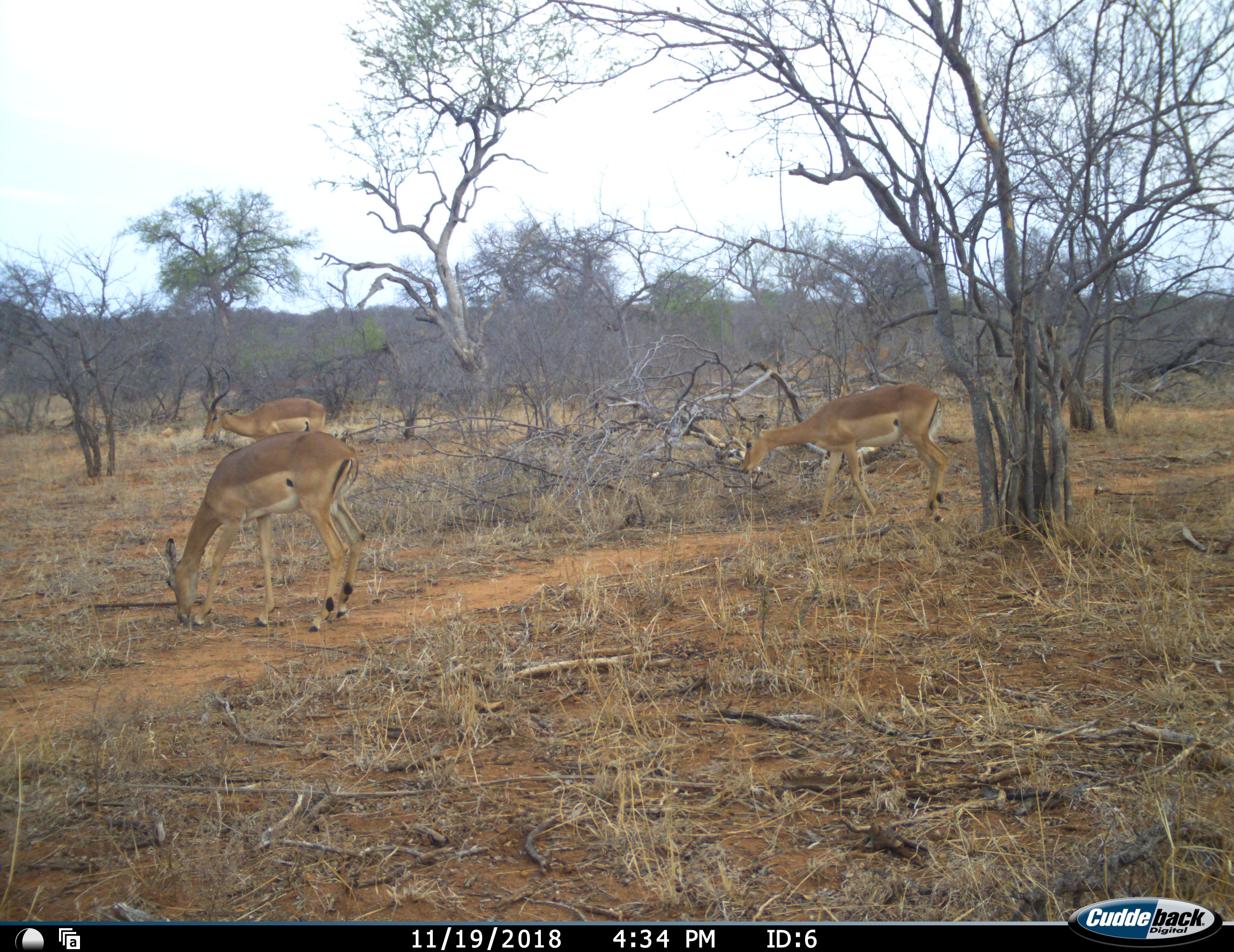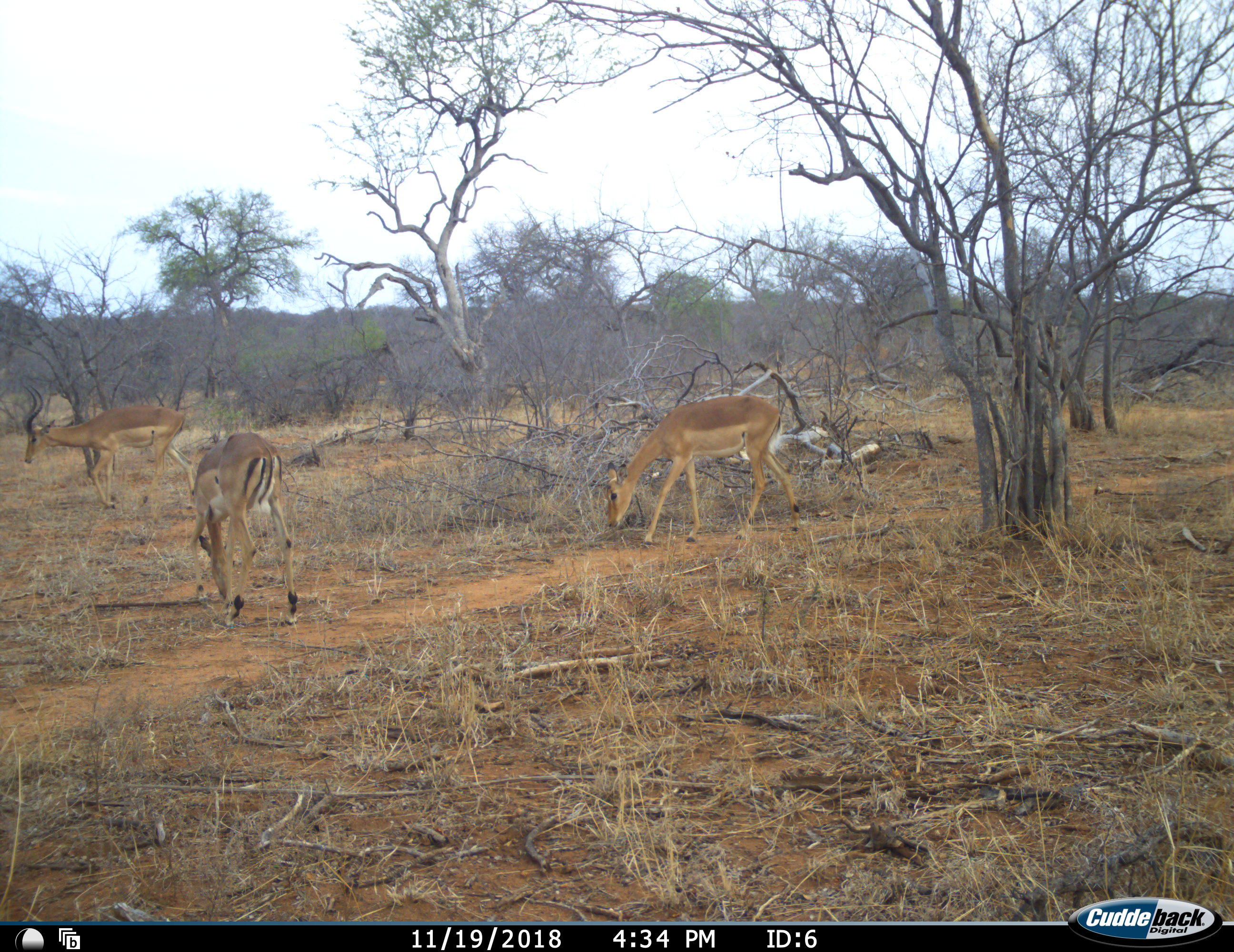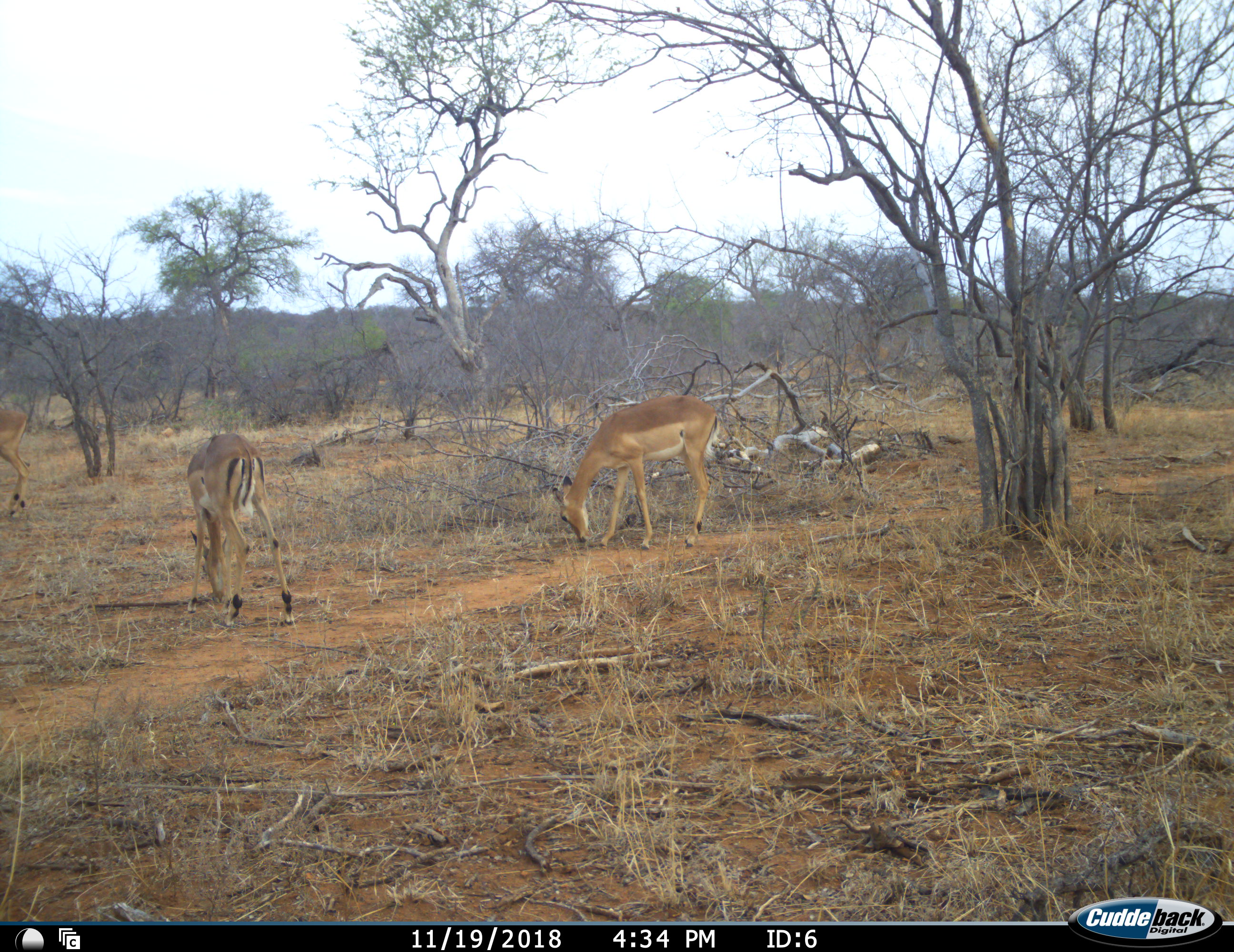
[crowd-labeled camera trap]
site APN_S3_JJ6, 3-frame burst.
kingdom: Animalia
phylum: Chordata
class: Mammalia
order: Artiodactyla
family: Bovidae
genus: Aepyceros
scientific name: Aepyceros melampus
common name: impala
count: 3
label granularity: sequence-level